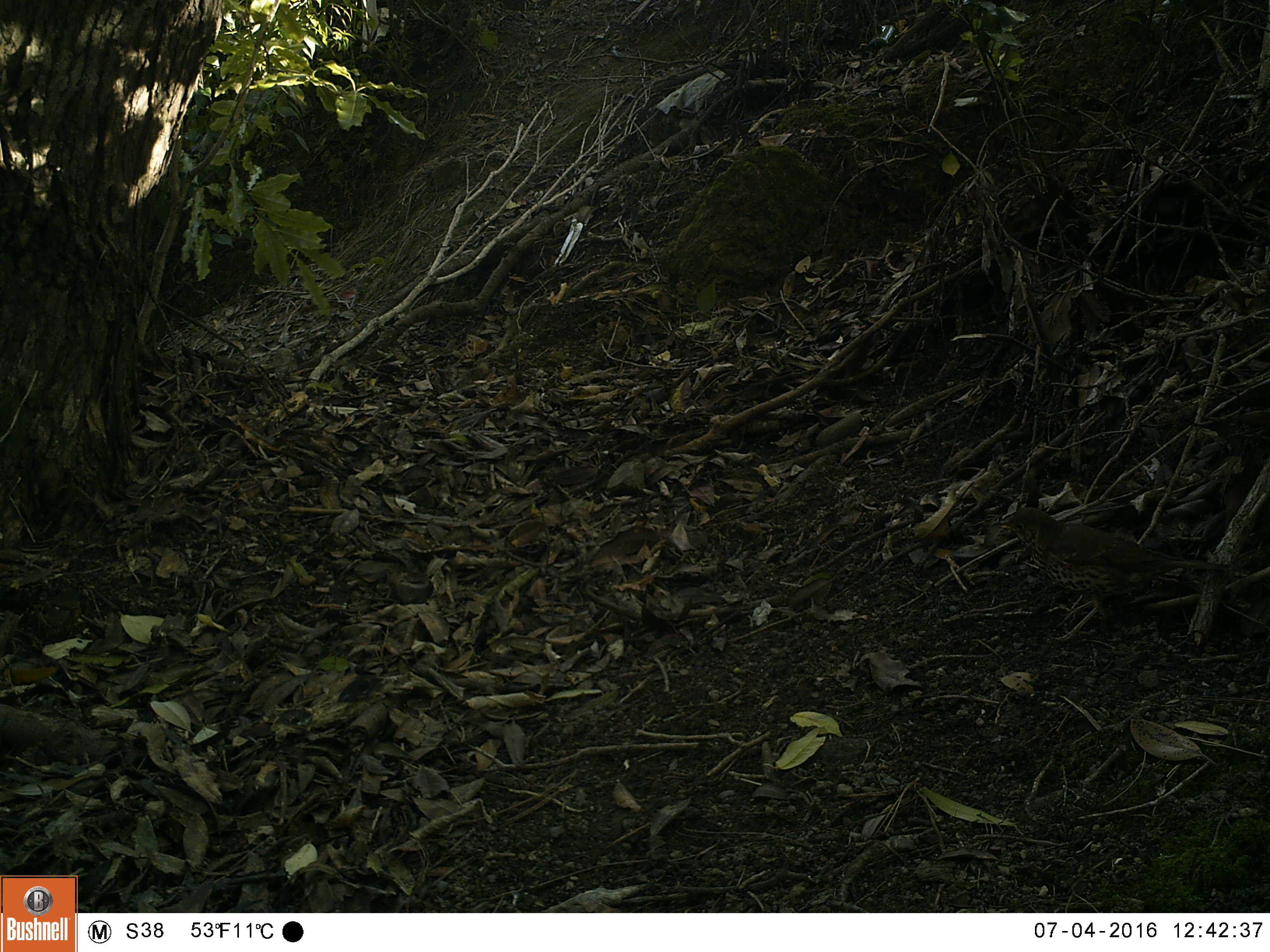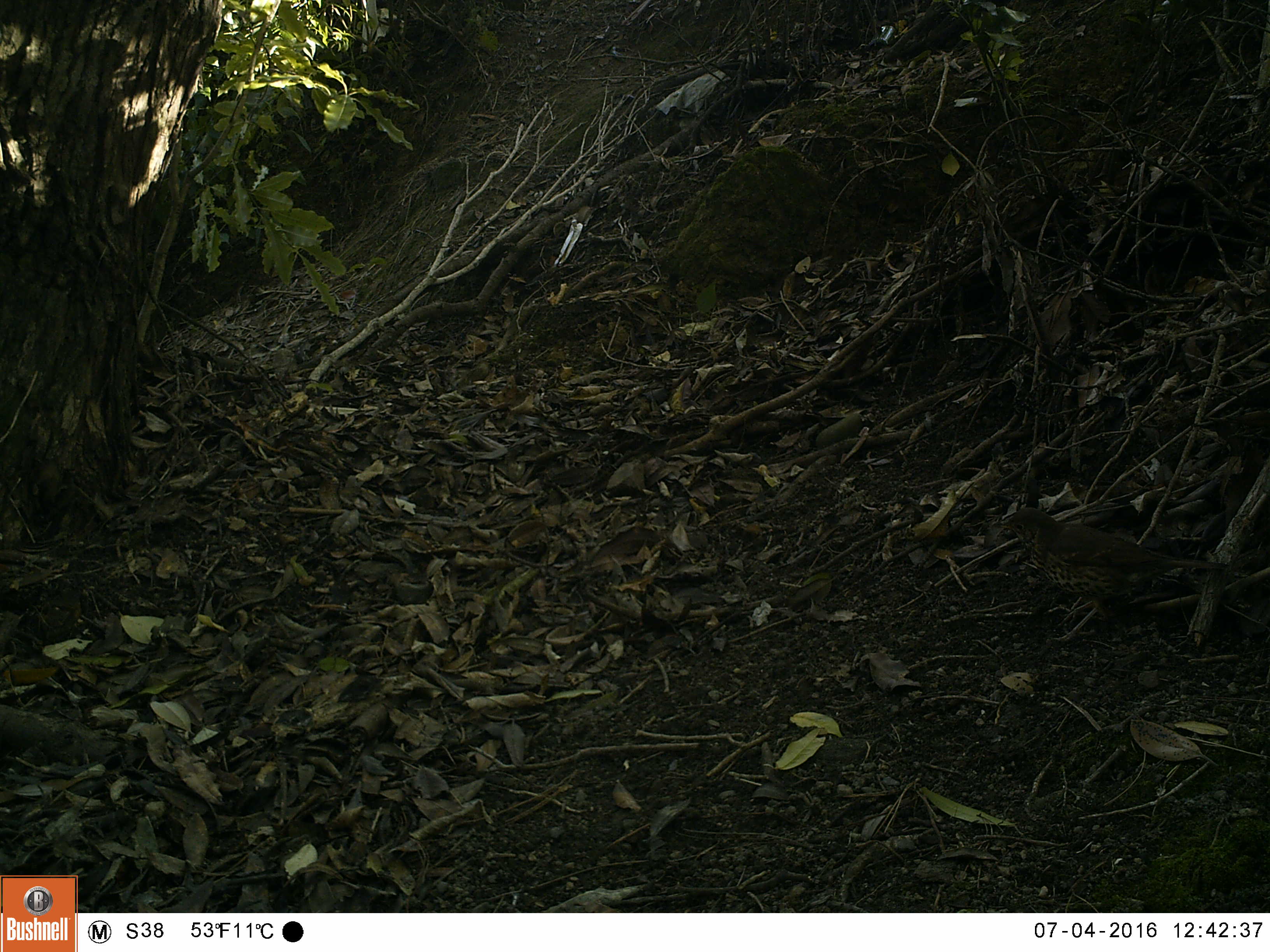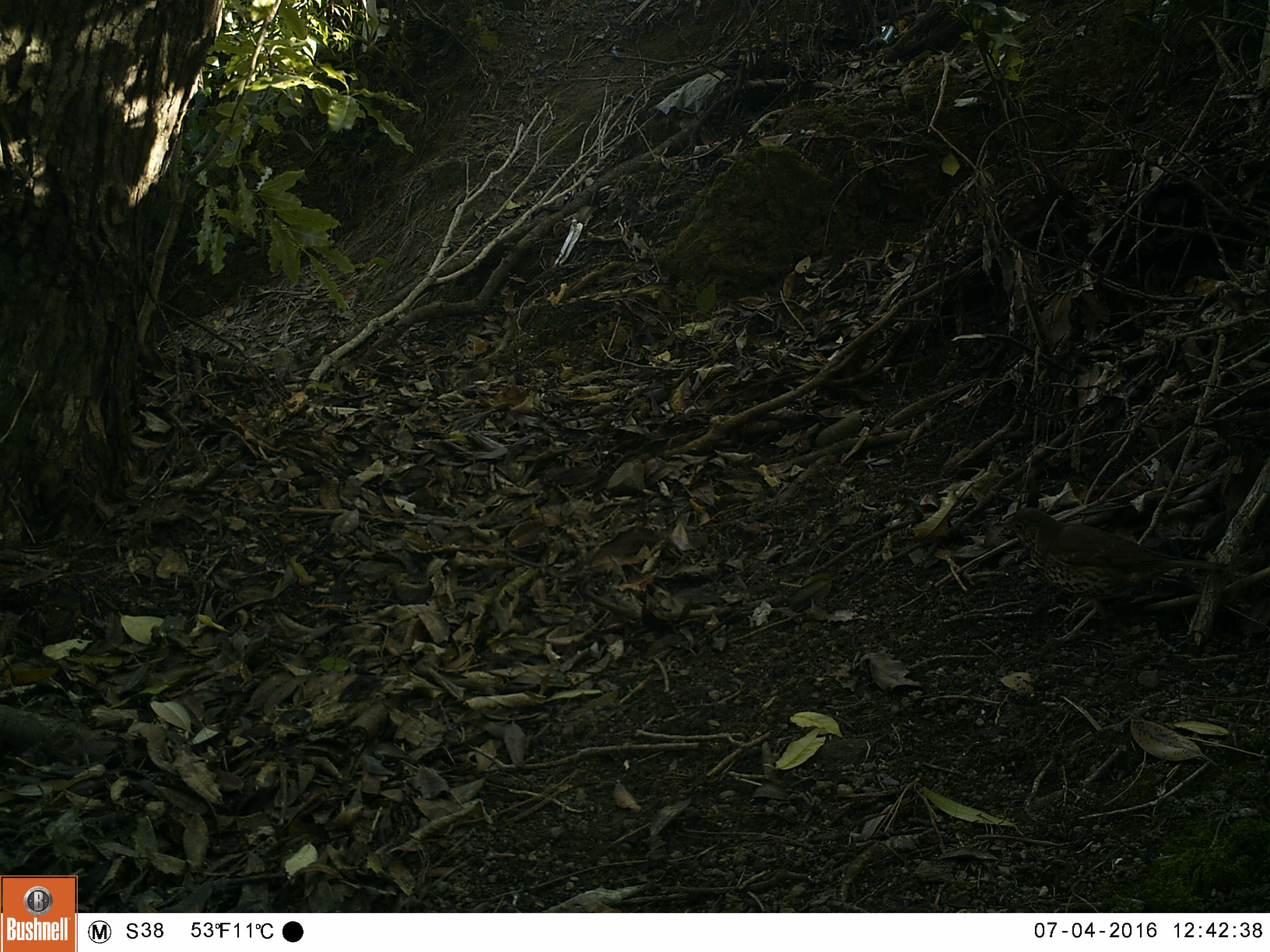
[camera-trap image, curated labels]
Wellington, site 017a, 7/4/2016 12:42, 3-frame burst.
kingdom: Animalia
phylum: Chordata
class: Aves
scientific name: Aves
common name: bird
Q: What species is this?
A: Bird (Aves).